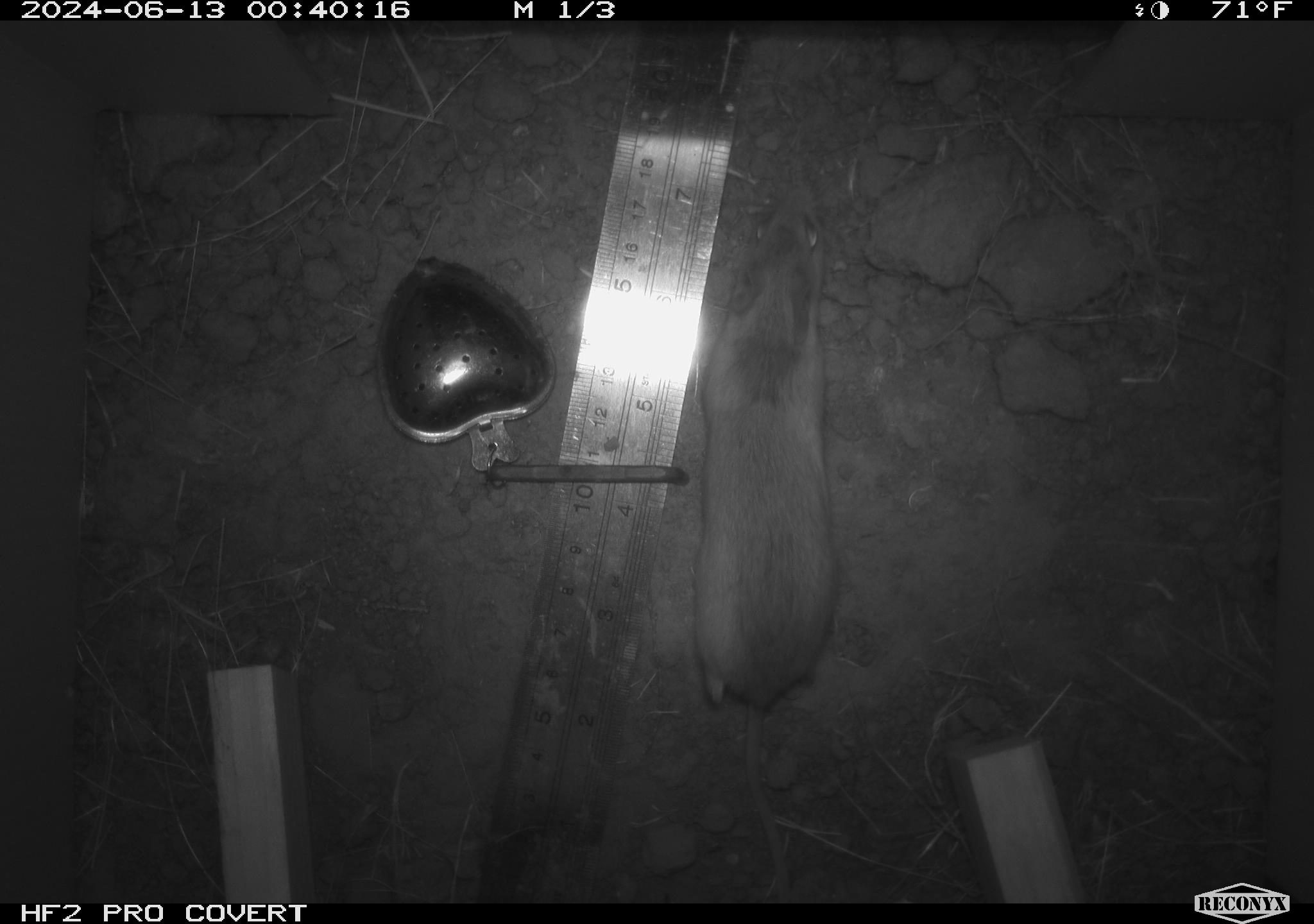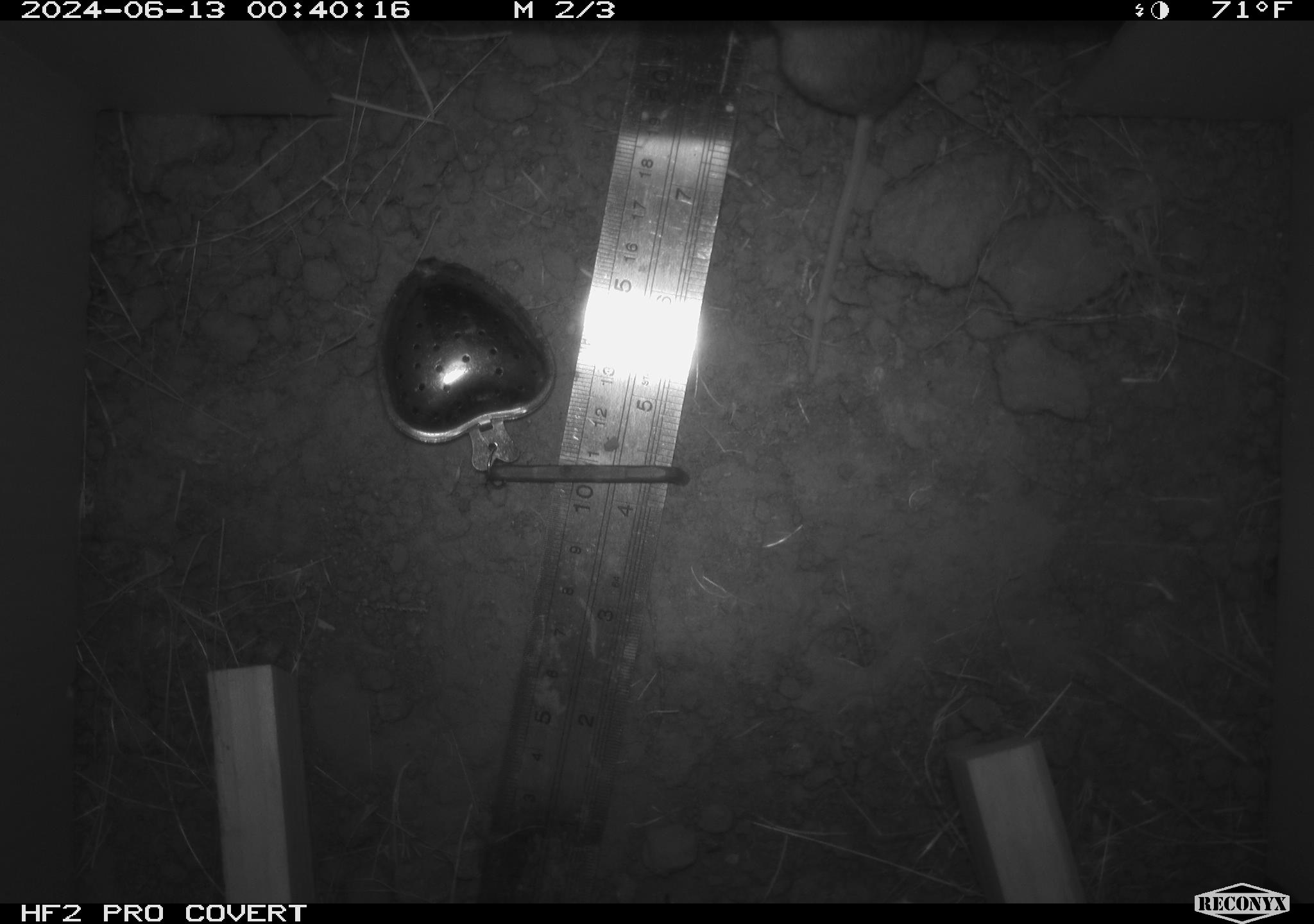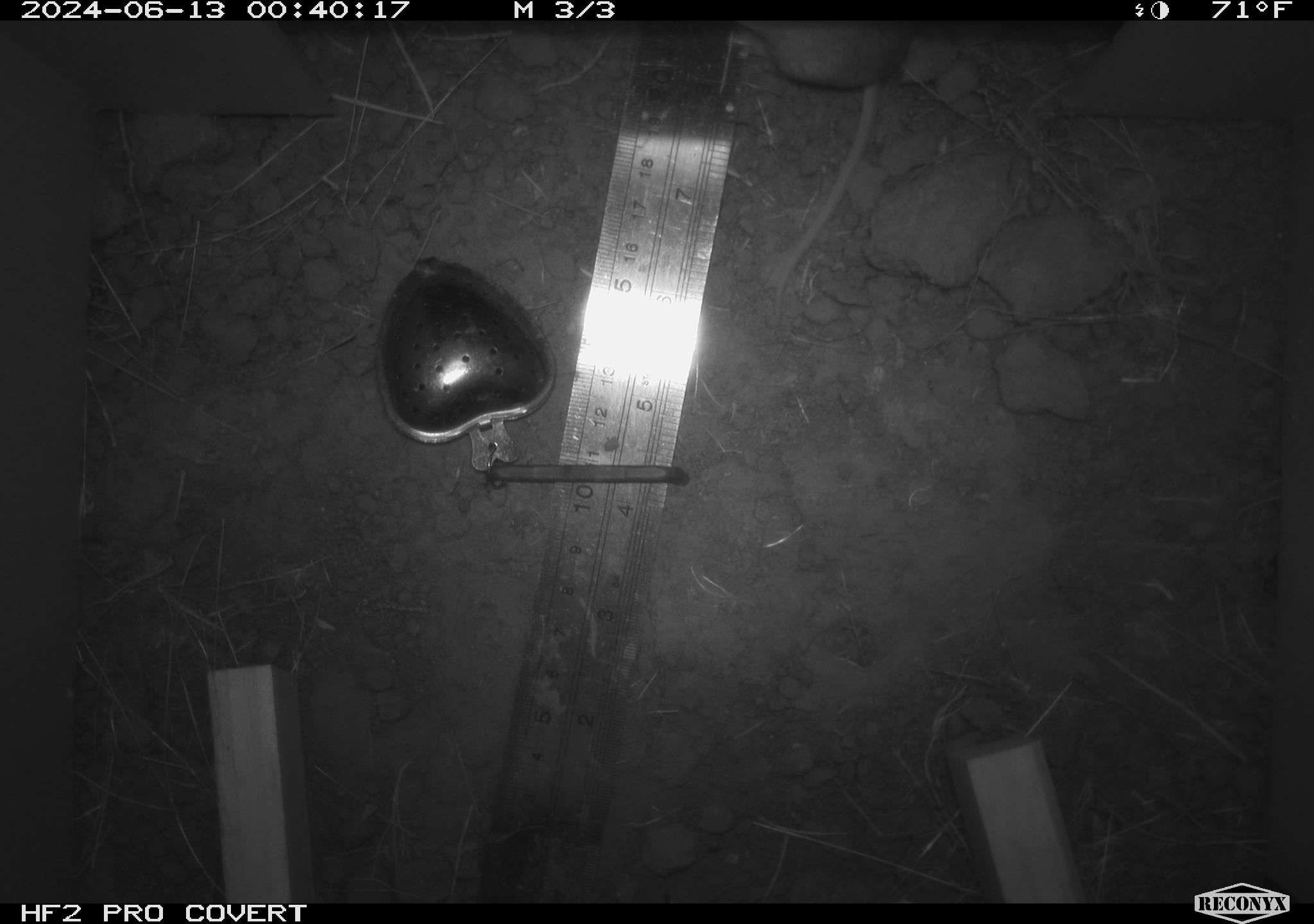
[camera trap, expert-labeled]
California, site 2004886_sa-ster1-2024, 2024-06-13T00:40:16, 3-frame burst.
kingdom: Animalia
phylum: Chordata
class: Mammalia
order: Rodentia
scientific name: Rodentia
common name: mouse species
Mouse species (Rodentia).